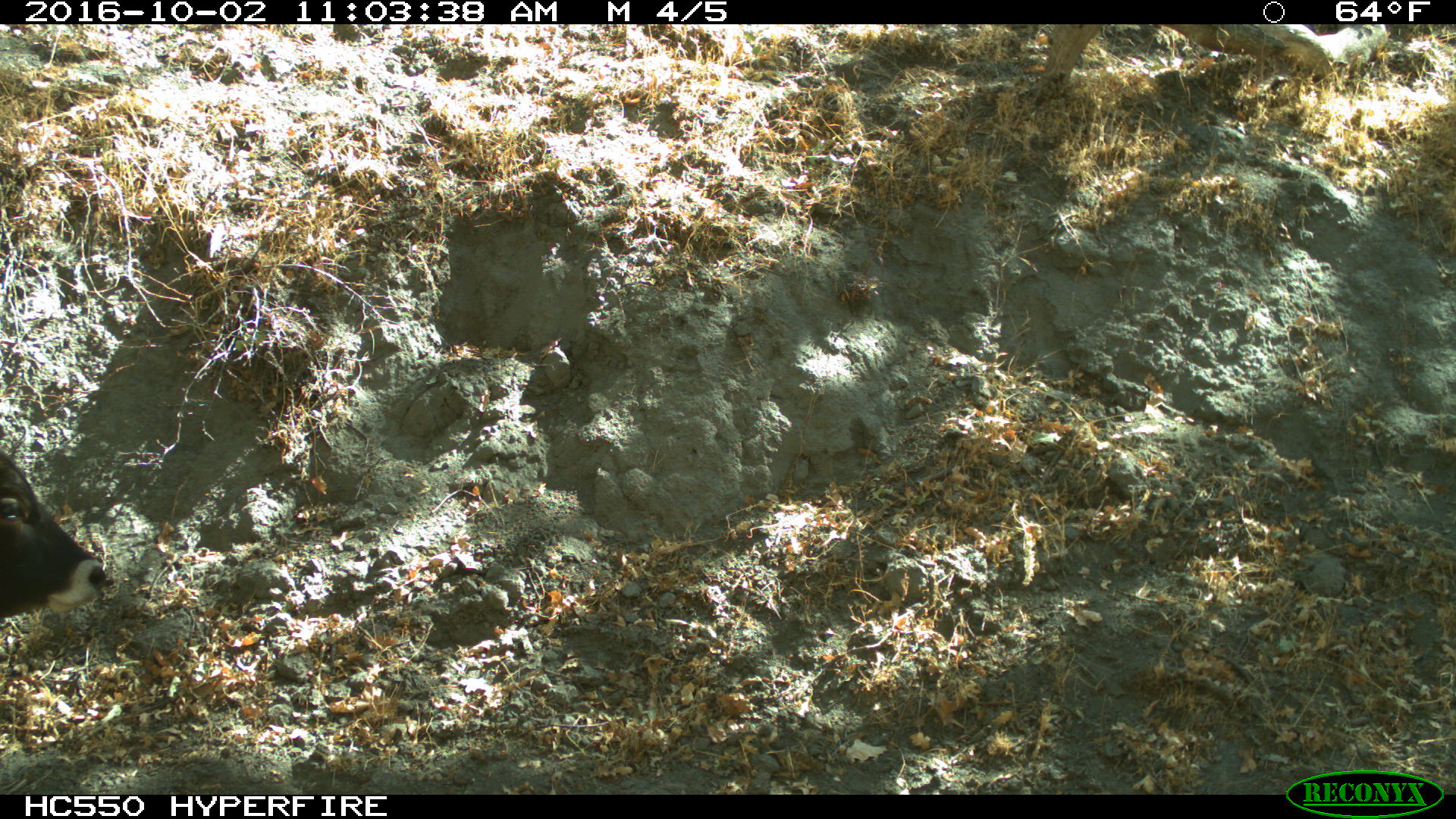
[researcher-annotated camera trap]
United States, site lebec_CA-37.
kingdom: Animalia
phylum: Chordata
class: Mammalia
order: Artiodactyla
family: Bovidae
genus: Bos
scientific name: Bos taurus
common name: domestic cow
Bos taurus (domestic cow).